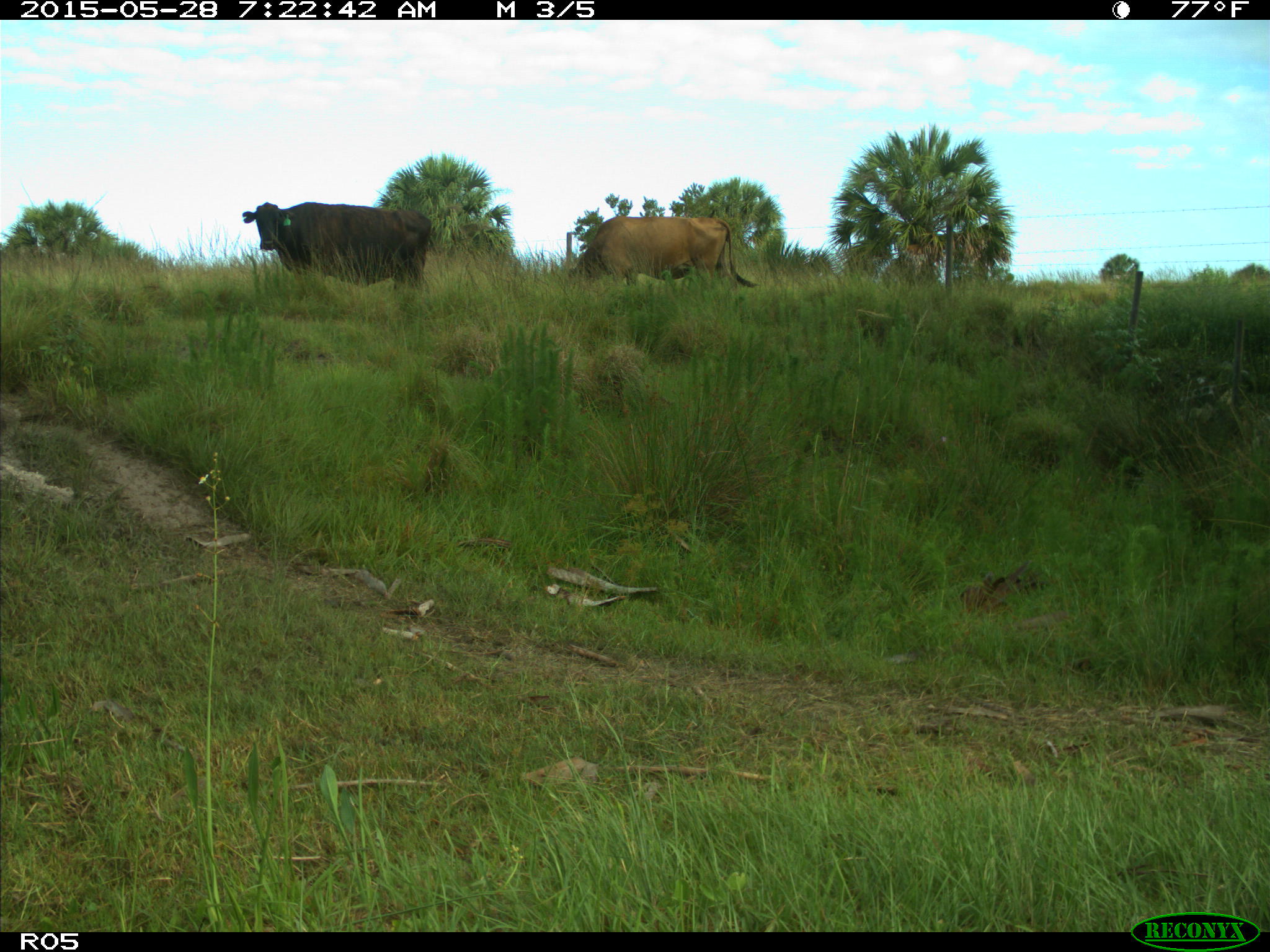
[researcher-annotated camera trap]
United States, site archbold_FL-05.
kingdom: Animalia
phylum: Chordata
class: Mammalia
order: Artiodactyla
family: Bovidae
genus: Bos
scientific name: Bos taurus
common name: domestic cow